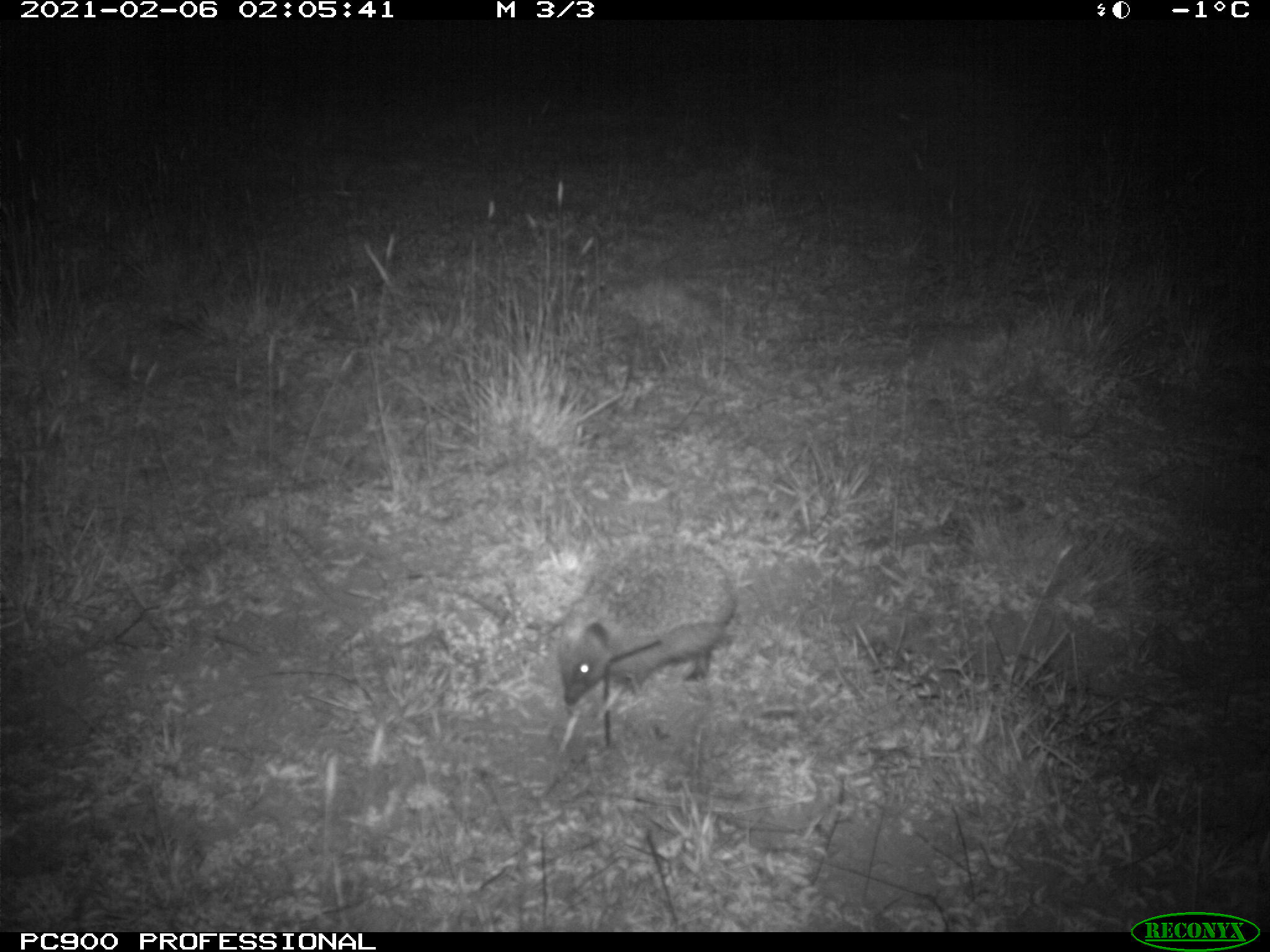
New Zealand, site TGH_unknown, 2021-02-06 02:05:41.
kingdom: Animalia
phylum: Chordata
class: Mammalia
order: Eulipotyphla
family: Erinaceidae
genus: Erinaceus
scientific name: Erinaceus europaeus europaeus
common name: european hedgehog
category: hedgehog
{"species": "hedgehog (european hedgehog) (Erinaceus europaeus europaeus)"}